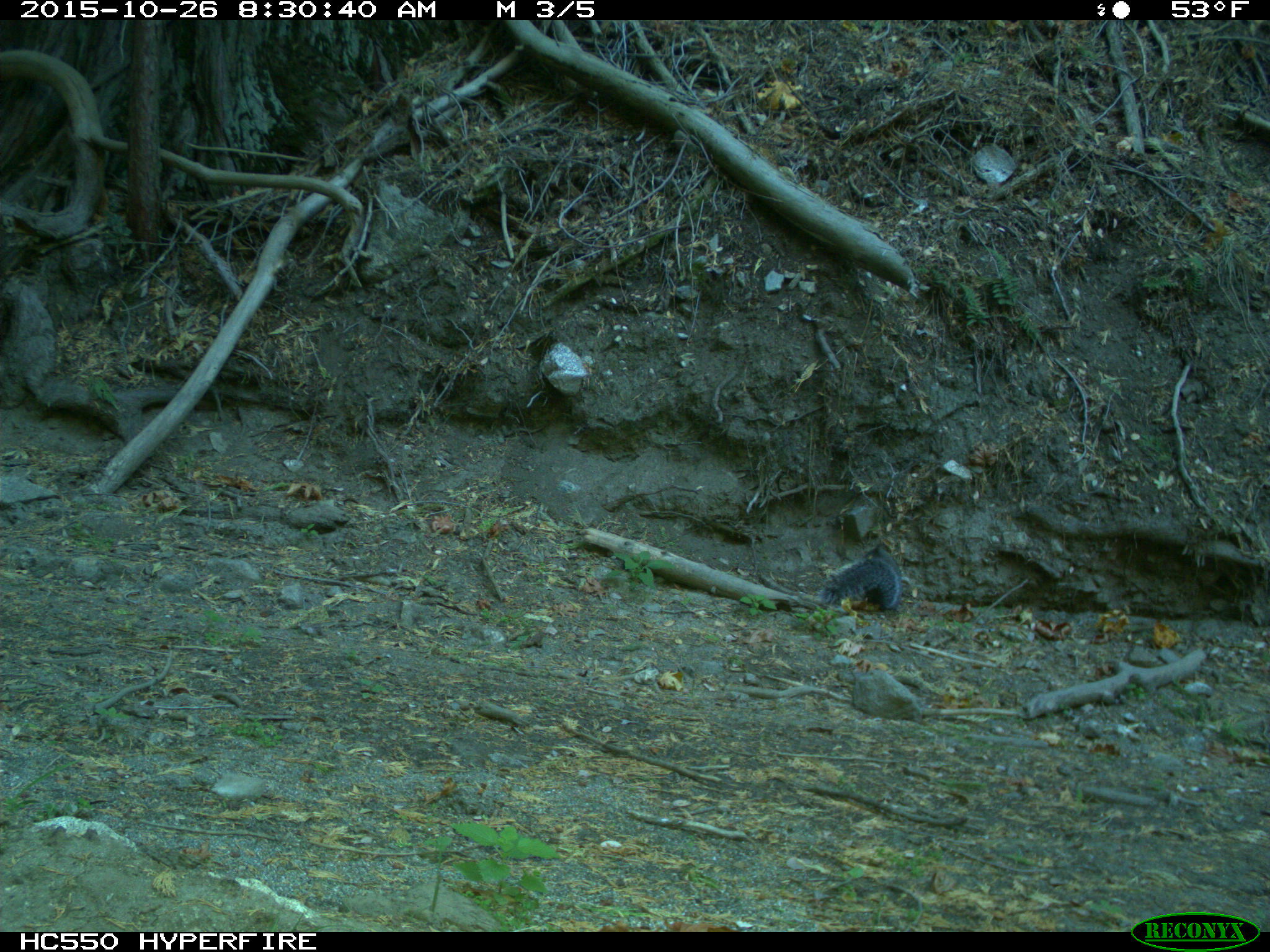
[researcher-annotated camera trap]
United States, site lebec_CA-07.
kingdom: Animalia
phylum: Chordata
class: Mammalia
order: Rodentia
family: Sciuridae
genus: Sciurus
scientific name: Sciurus carolinensis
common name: eastern gray squirrel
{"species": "Sciurus carolinensis (eastern gray squirrel)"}